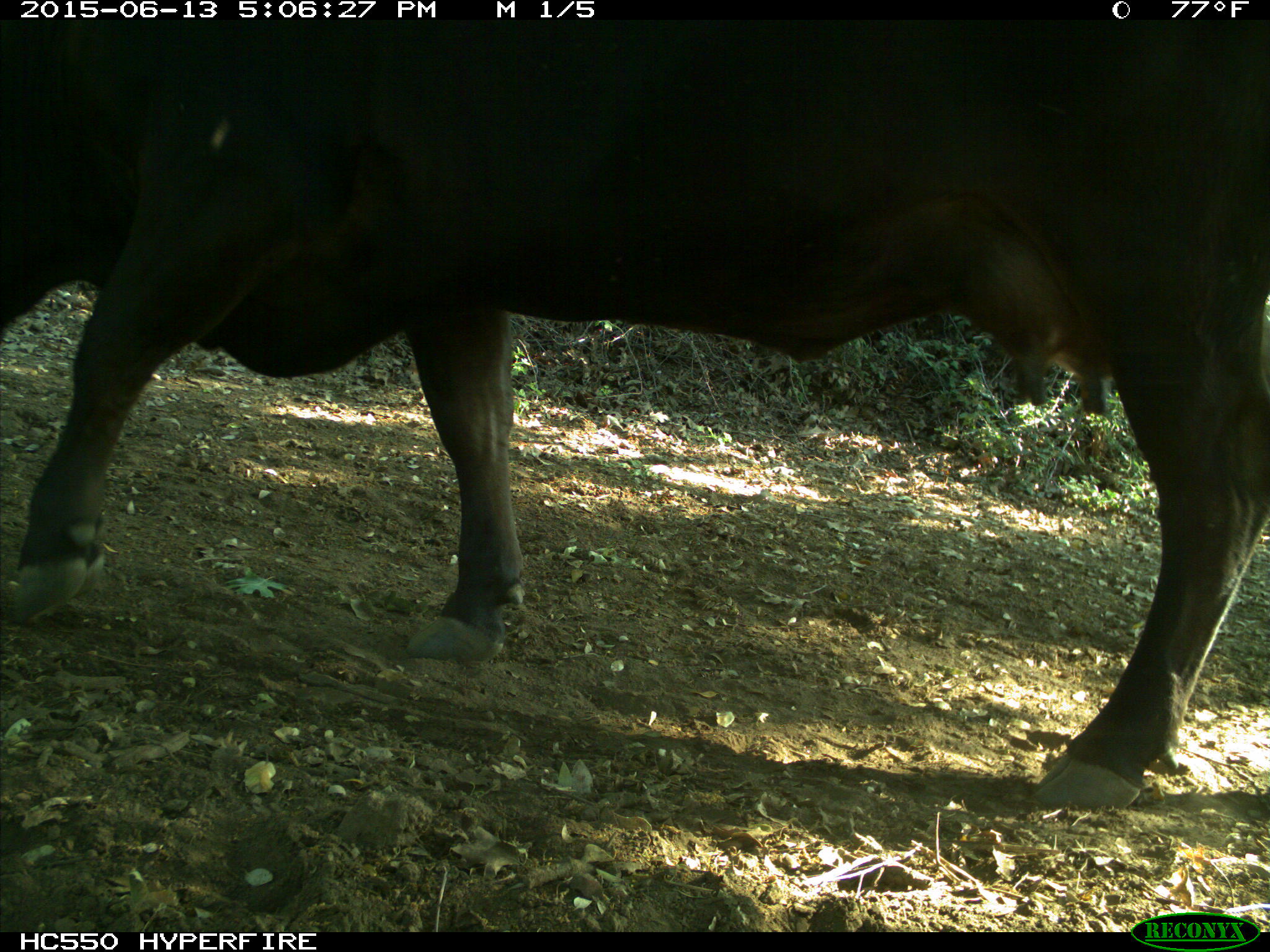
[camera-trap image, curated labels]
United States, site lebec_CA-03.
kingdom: Animalia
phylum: Chordata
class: Mammalia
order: Artiodactyla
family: Bovidae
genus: Bos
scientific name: Bos taurus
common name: domestic cow